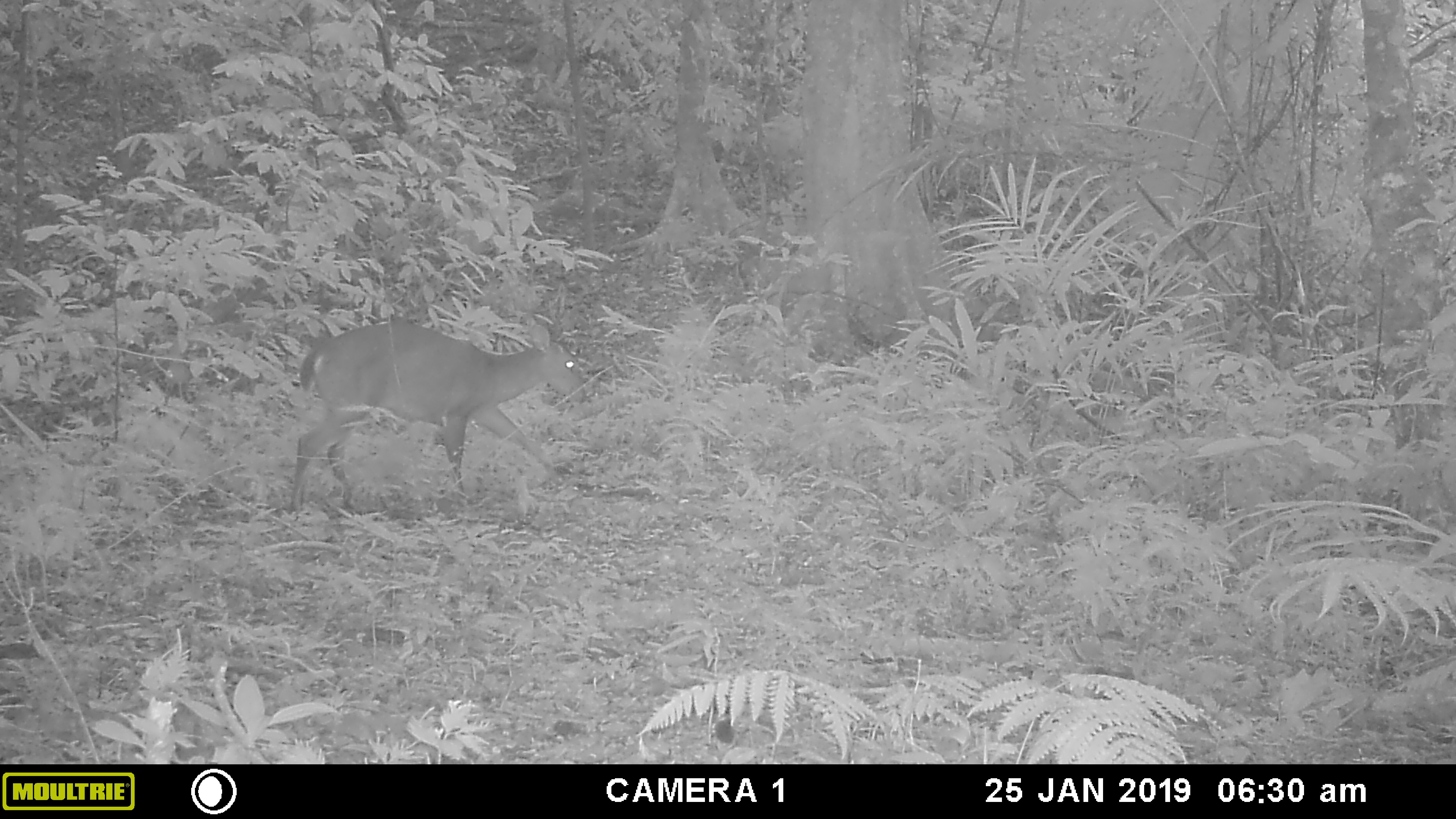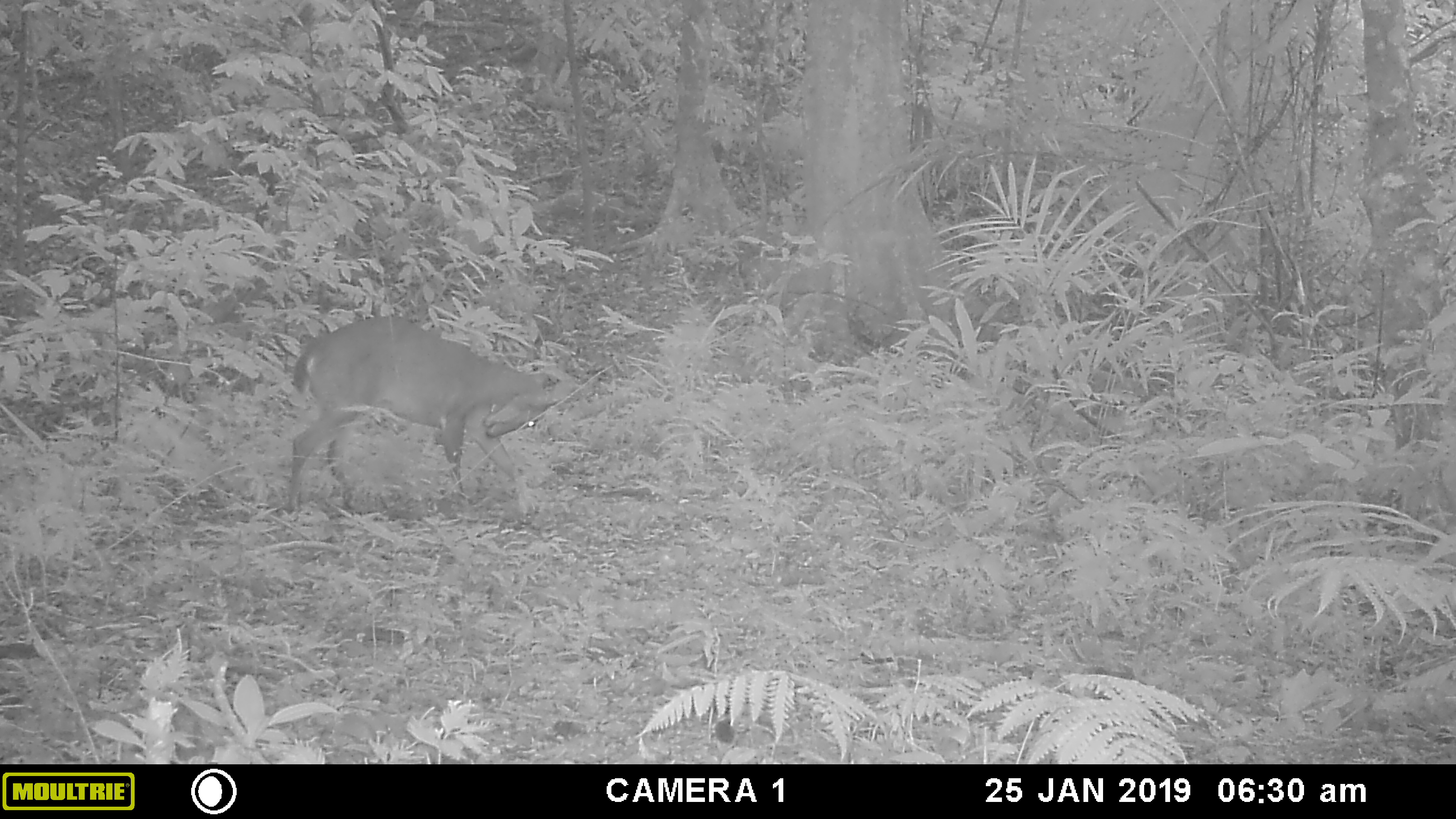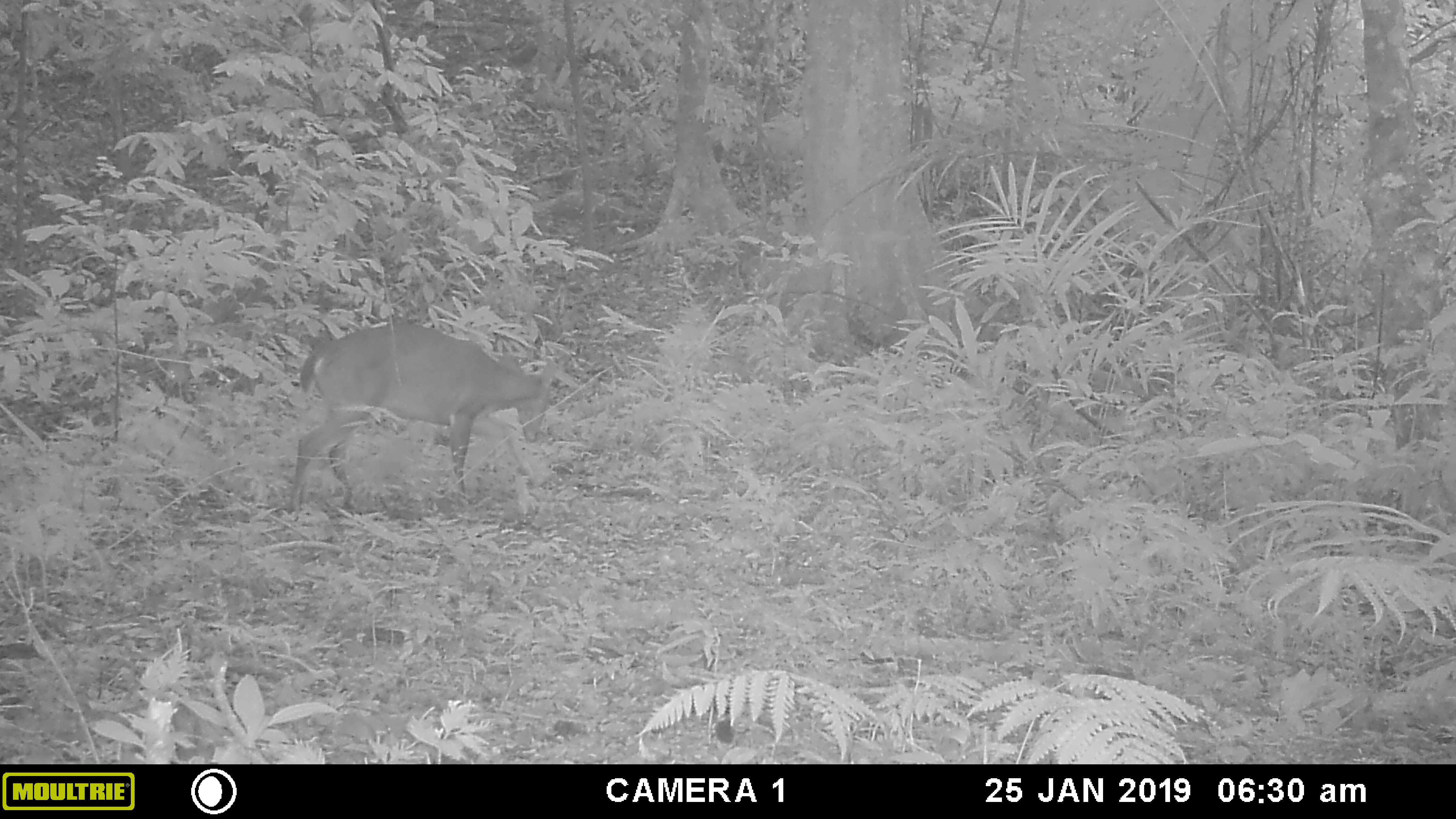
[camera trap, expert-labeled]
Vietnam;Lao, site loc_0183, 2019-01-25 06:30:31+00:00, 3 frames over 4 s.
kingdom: Animalia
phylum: Chordata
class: Mammalia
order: Artiodactyla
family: Cervidae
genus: Muntiacus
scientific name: Muntiacus vuquangensis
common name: large-antlered muntjac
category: large antlered muntjac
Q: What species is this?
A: Large antlered muntjac (large-antlered muntjac) (Muntiacus vuquangensis).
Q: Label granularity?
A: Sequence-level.